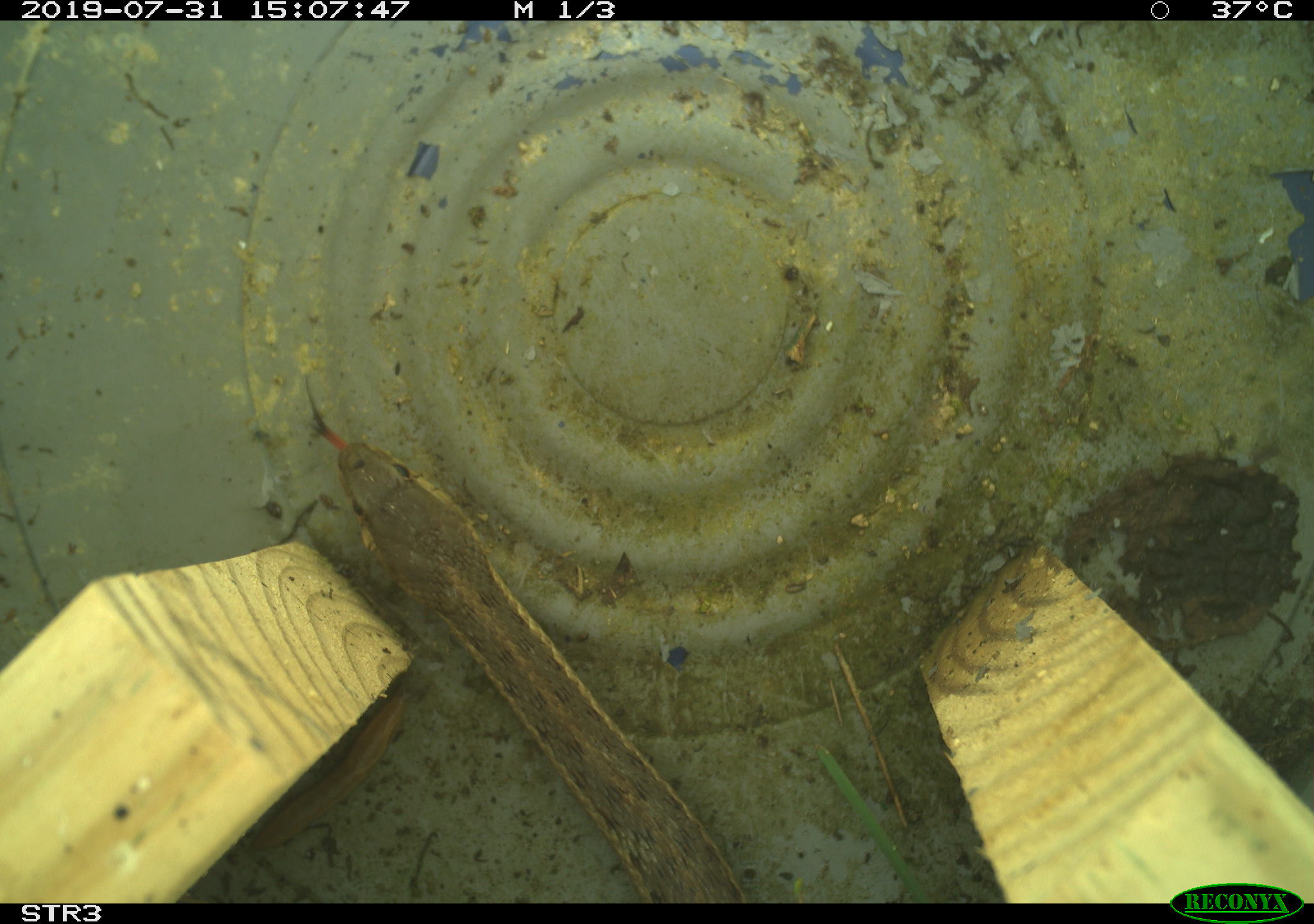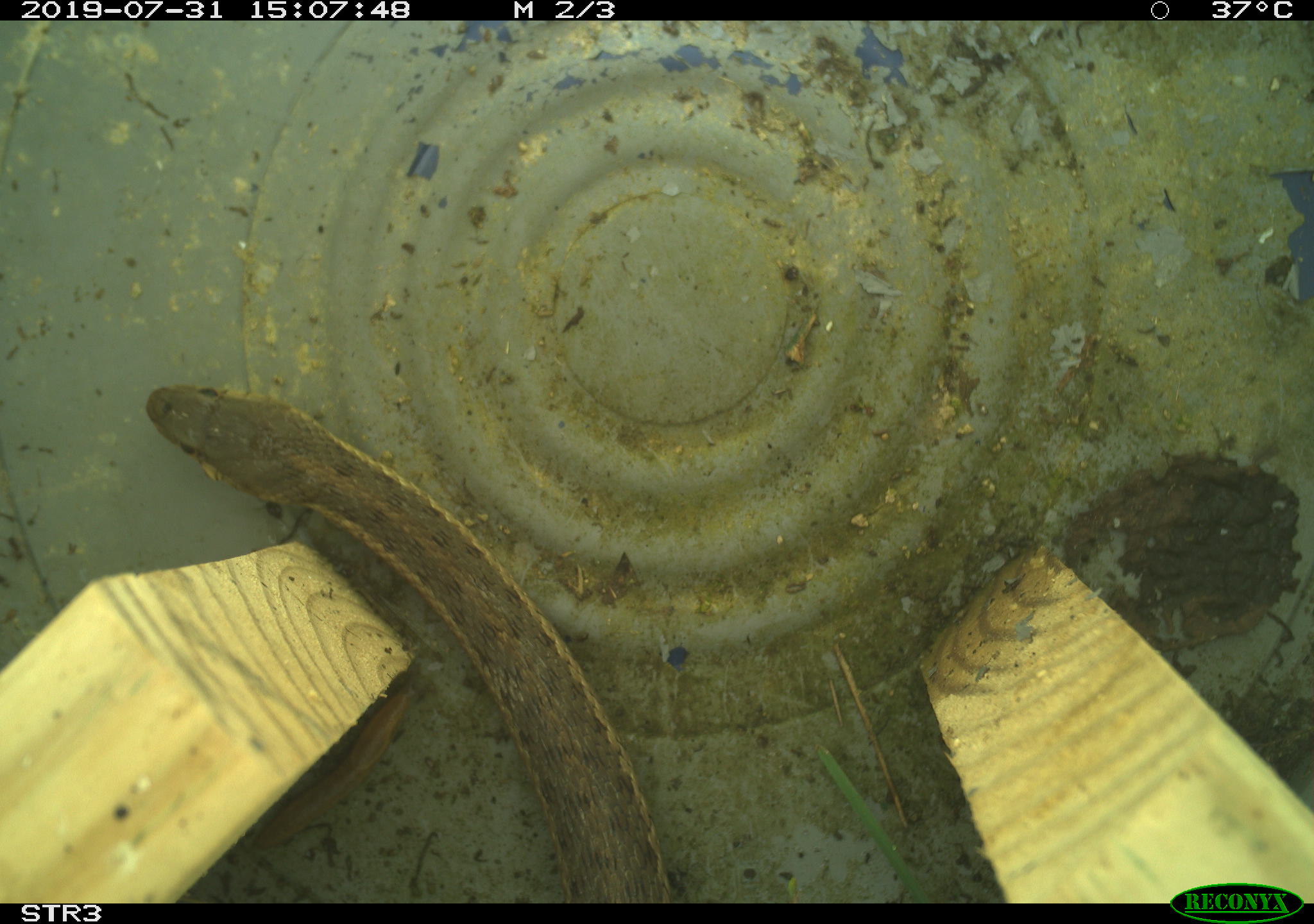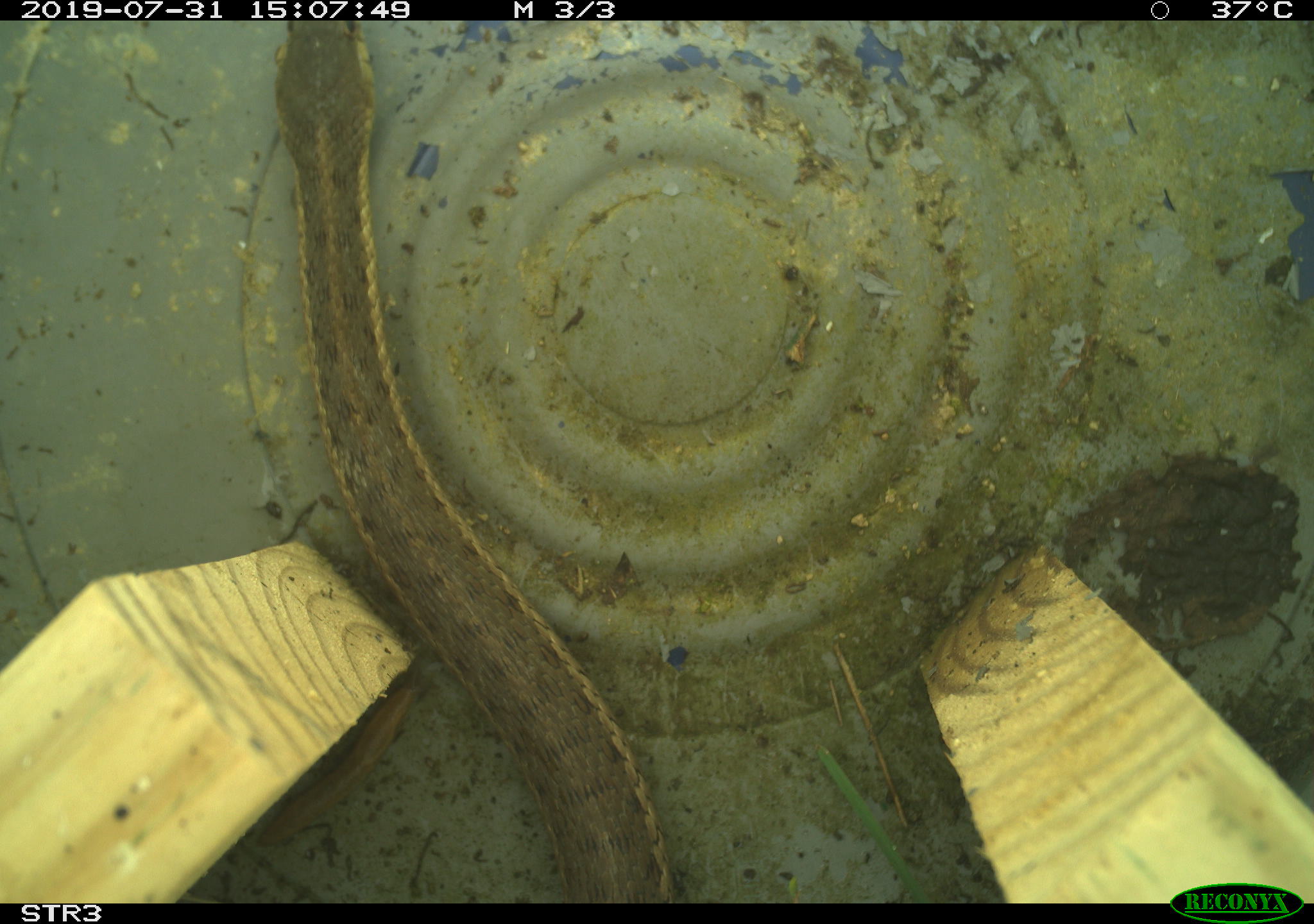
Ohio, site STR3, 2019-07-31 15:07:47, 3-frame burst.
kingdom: Animalia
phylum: Chordata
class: Reptilia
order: Squamata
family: Colubridae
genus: Thamnophis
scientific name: Thamnophis sirtalis sirtalis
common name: eastern gartersnake